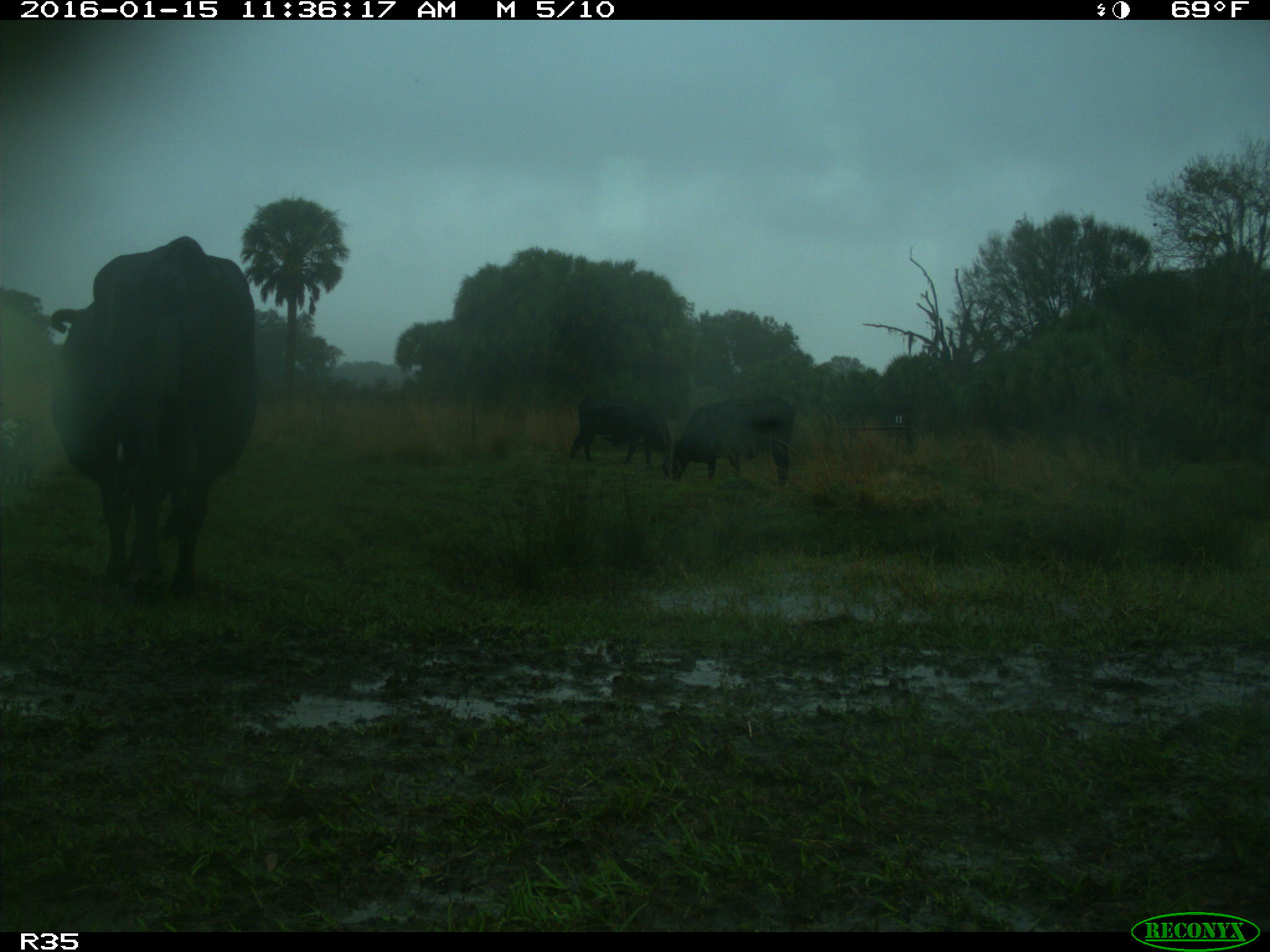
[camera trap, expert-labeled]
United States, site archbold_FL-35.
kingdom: Animalia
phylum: Chordata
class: Mammalia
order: Artiodactyla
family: Bovidae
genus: Bos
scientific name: Bos taurus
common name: domestic cow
Bos taurus (domestic cow).